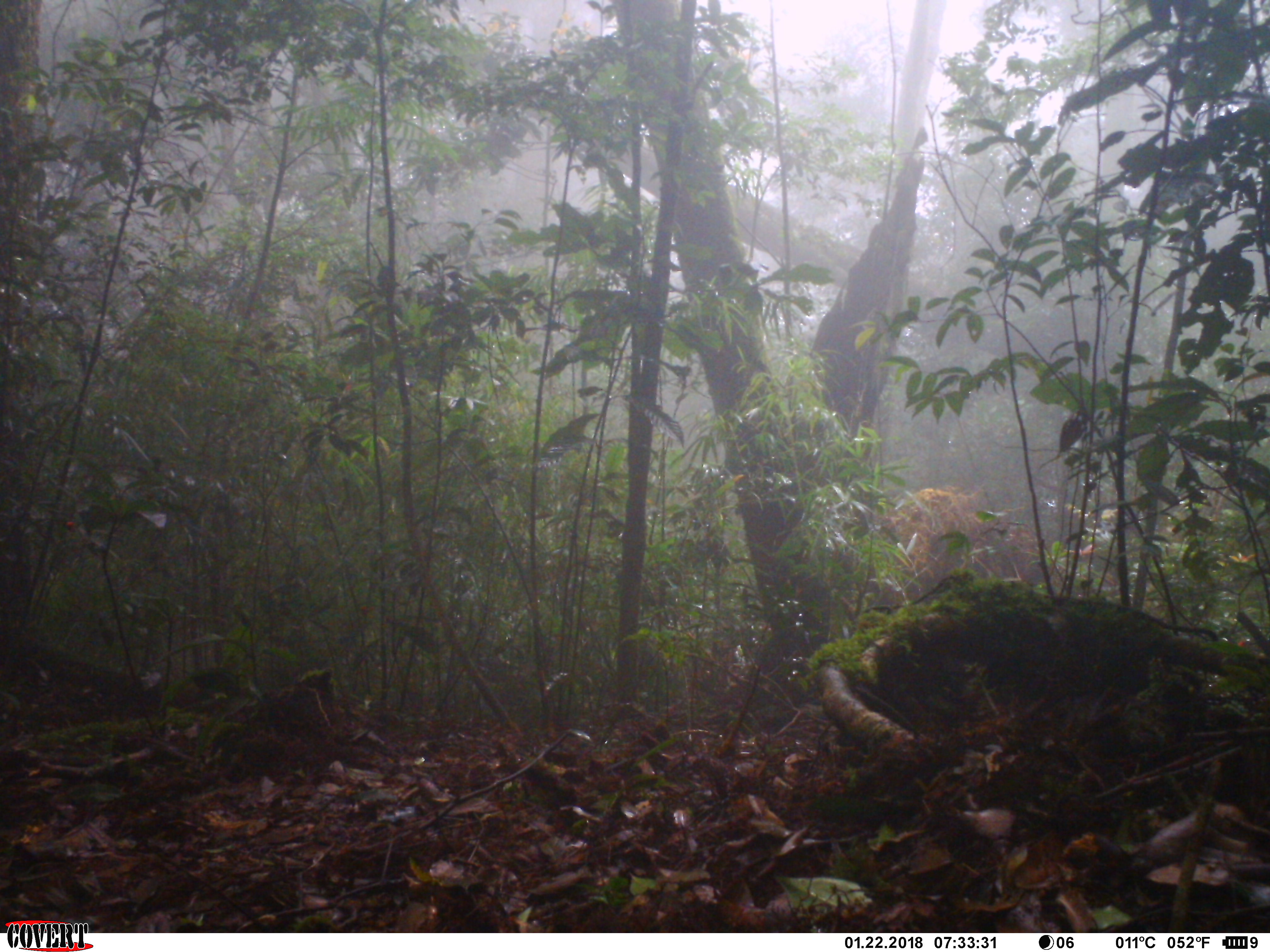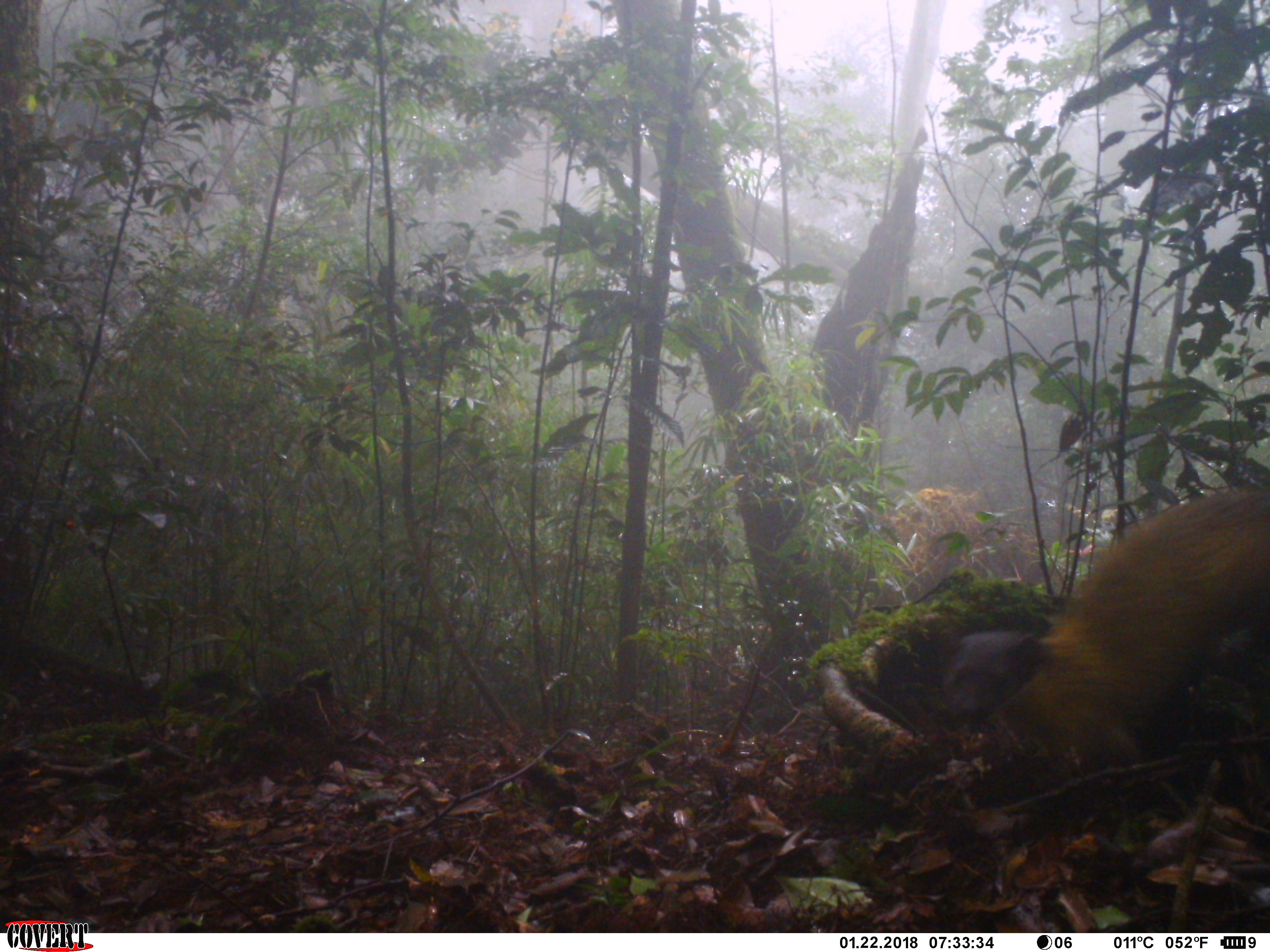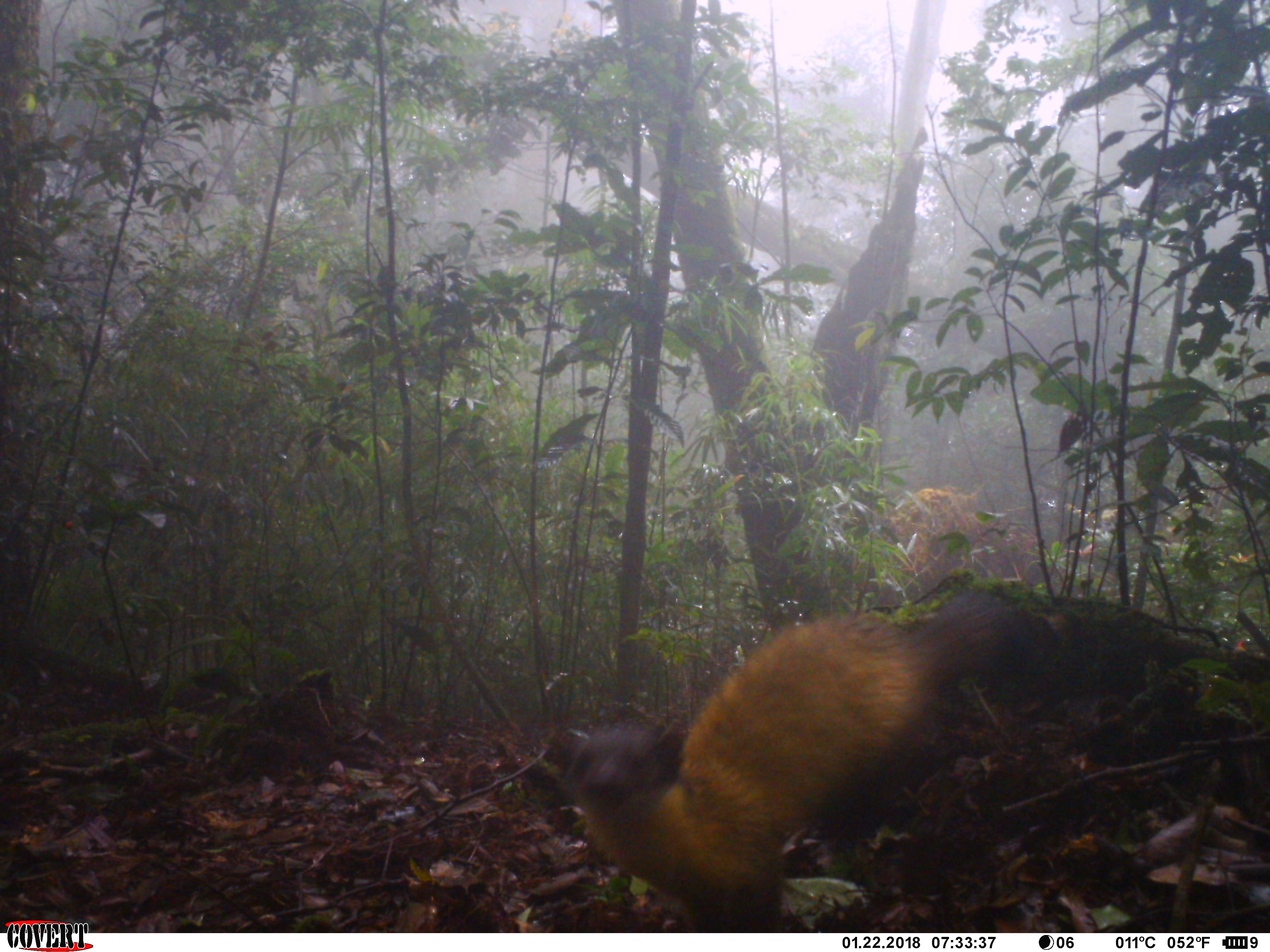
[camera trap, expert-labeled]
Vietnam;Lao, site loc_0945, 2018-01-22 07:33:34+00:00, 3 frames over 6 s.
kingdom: Animalia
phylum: Chordata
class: Mammalia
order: Carnivora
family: Mustelidae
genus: Martes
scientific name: Martes flavigula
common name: yellow-throated marten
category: yellow throated marten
Yellow throated marten (yellow-throated marten) (Martes flavigula). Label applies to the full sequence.